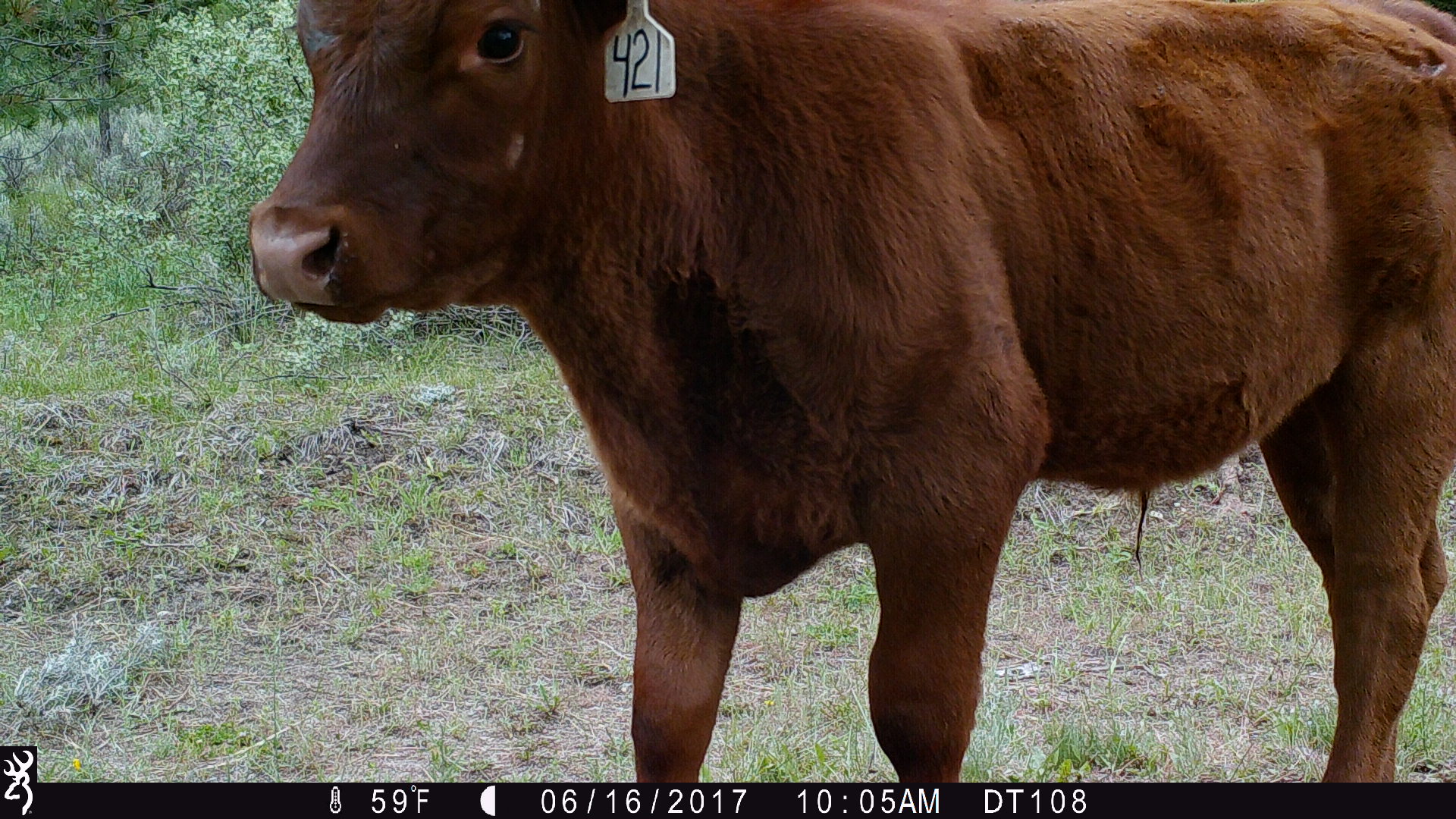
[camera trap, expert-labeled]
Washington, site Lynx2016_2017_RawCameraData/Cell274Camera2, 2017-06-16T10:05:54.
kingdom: Animalia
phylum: Chordata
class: Mammalia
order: Artiodactyla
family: Bovidae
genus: Bos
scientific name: Bos taurus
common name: domestic cattle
Domestic cattle (Bos taurus). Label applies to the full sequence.